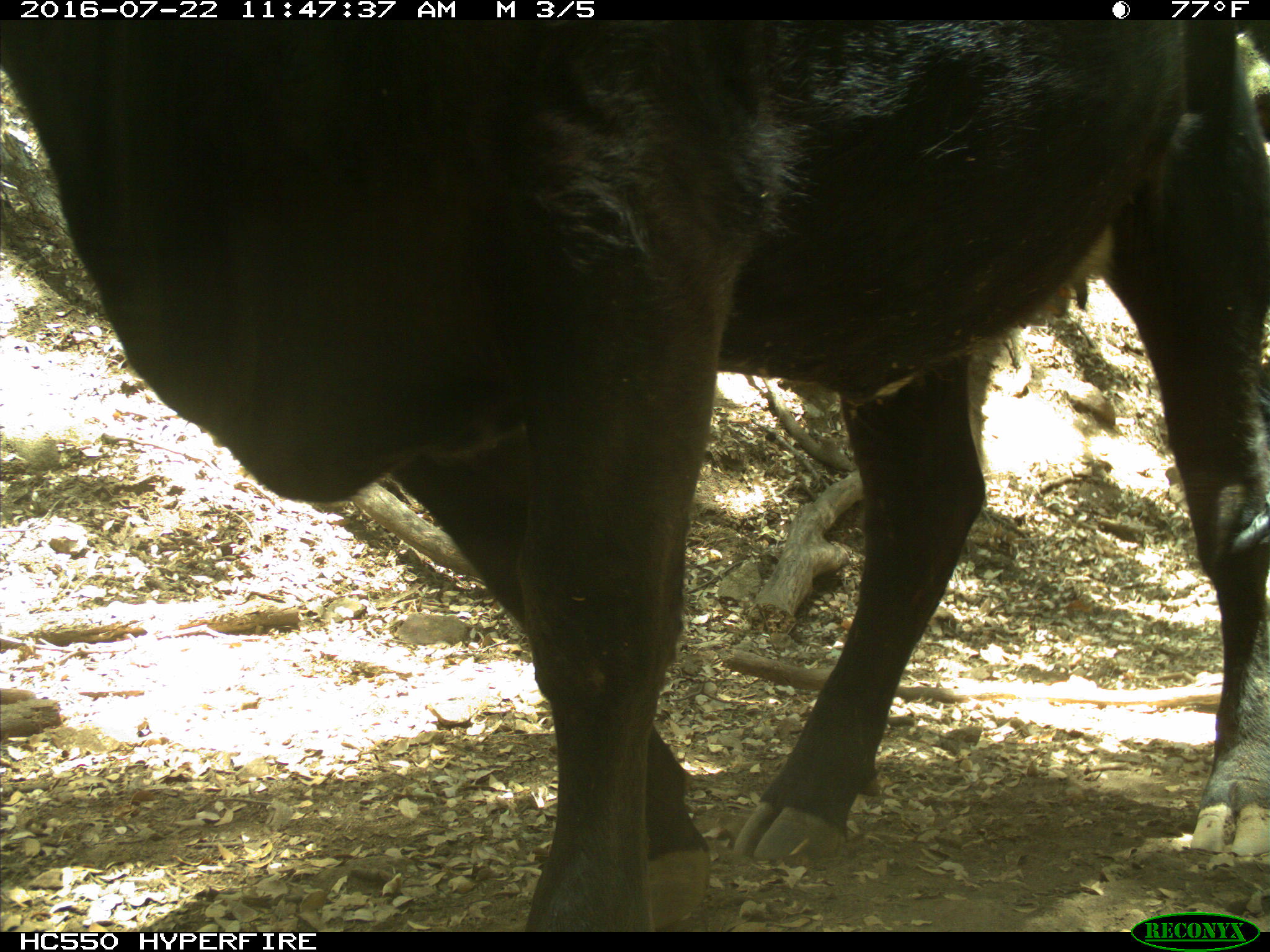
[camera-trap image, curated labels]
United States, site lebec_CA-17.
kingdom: Animalia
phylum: Chordata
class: Mammalia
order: Artiodactyla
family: Bovidae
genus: Bos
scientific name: Bos taurus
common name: domestic cow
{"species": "Bos taurus (domestic cow)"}